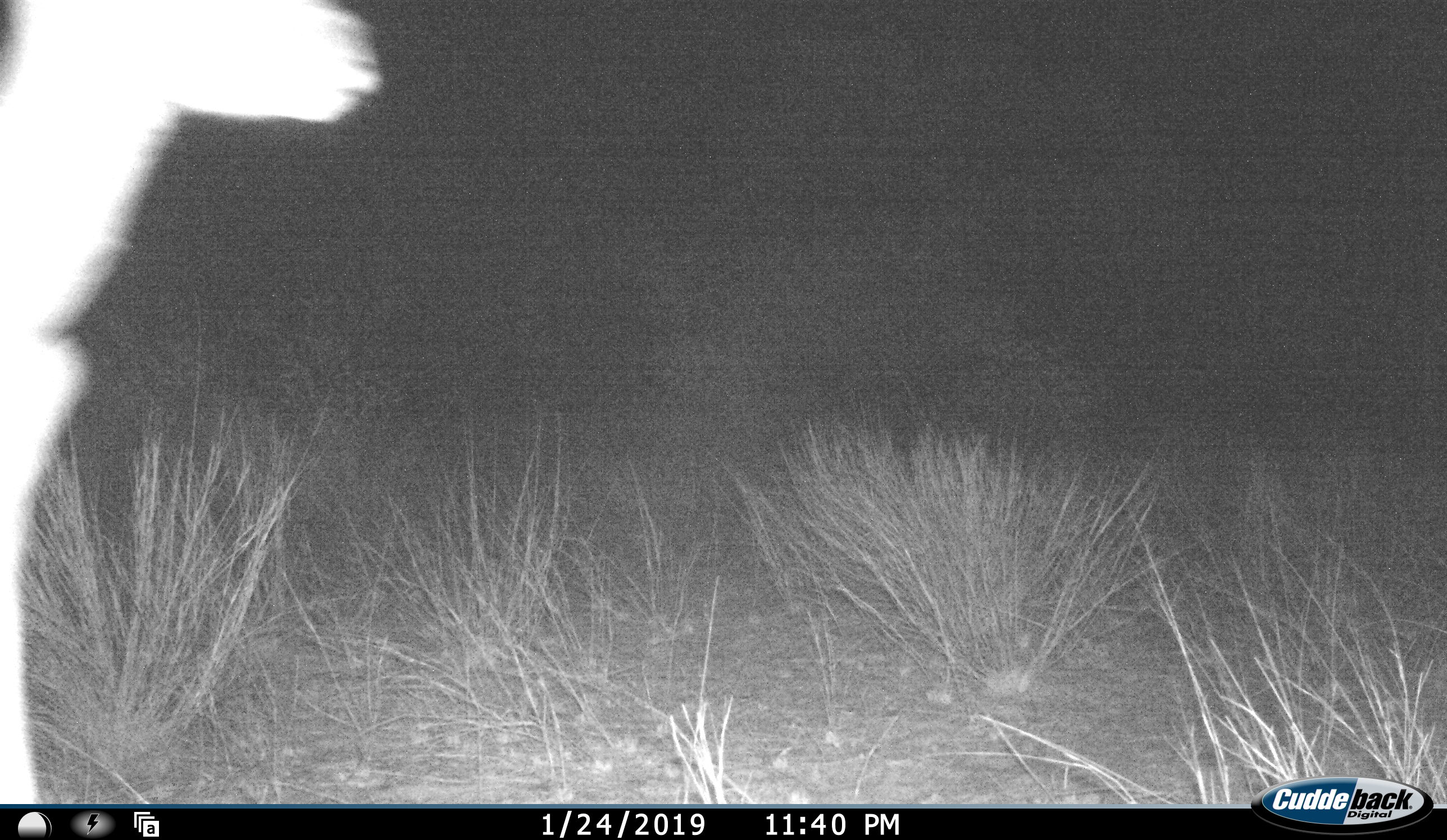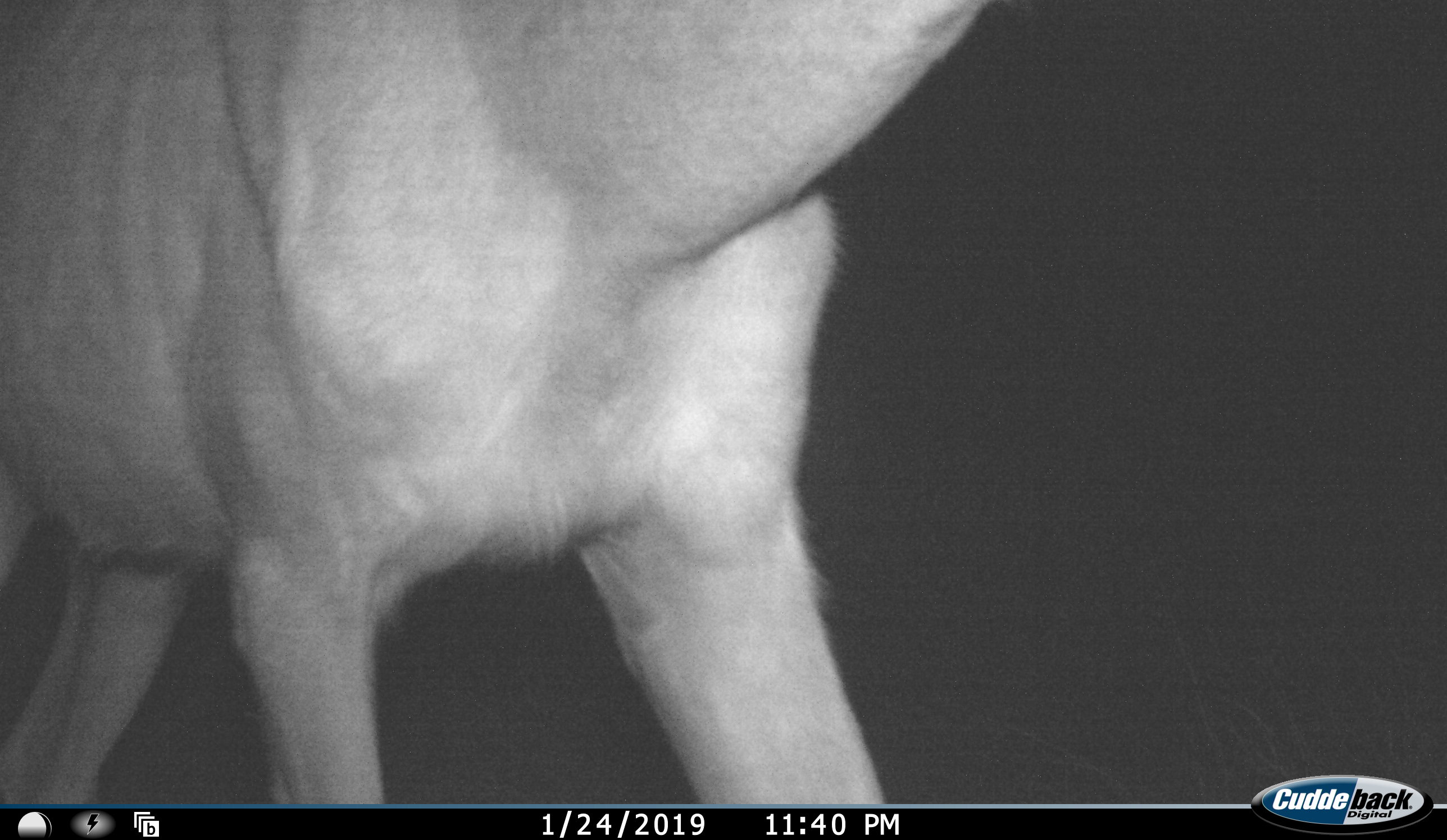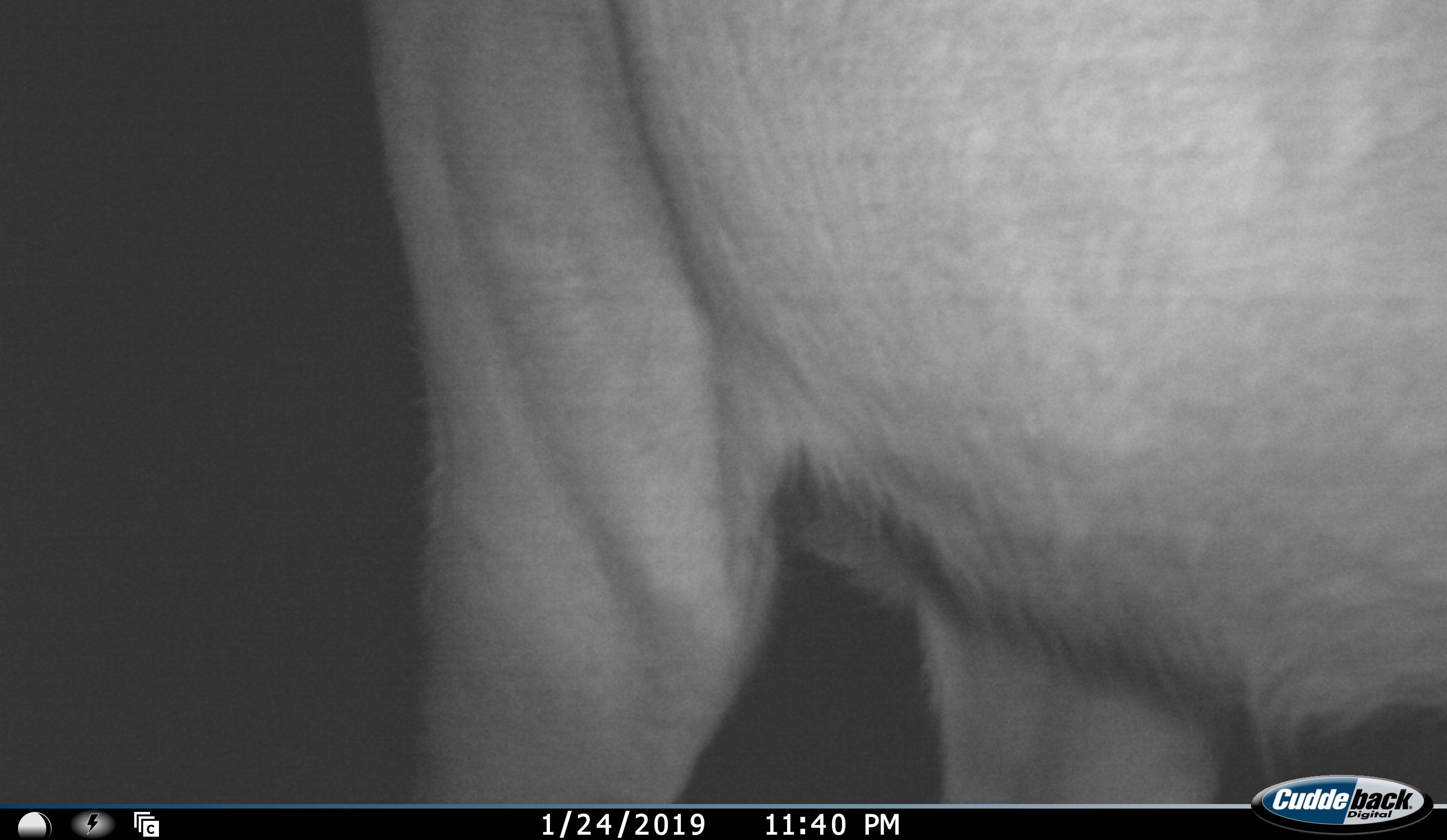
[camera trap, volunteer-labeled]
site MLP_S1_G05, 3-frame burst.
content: unidentified animal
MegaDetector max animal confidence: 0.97